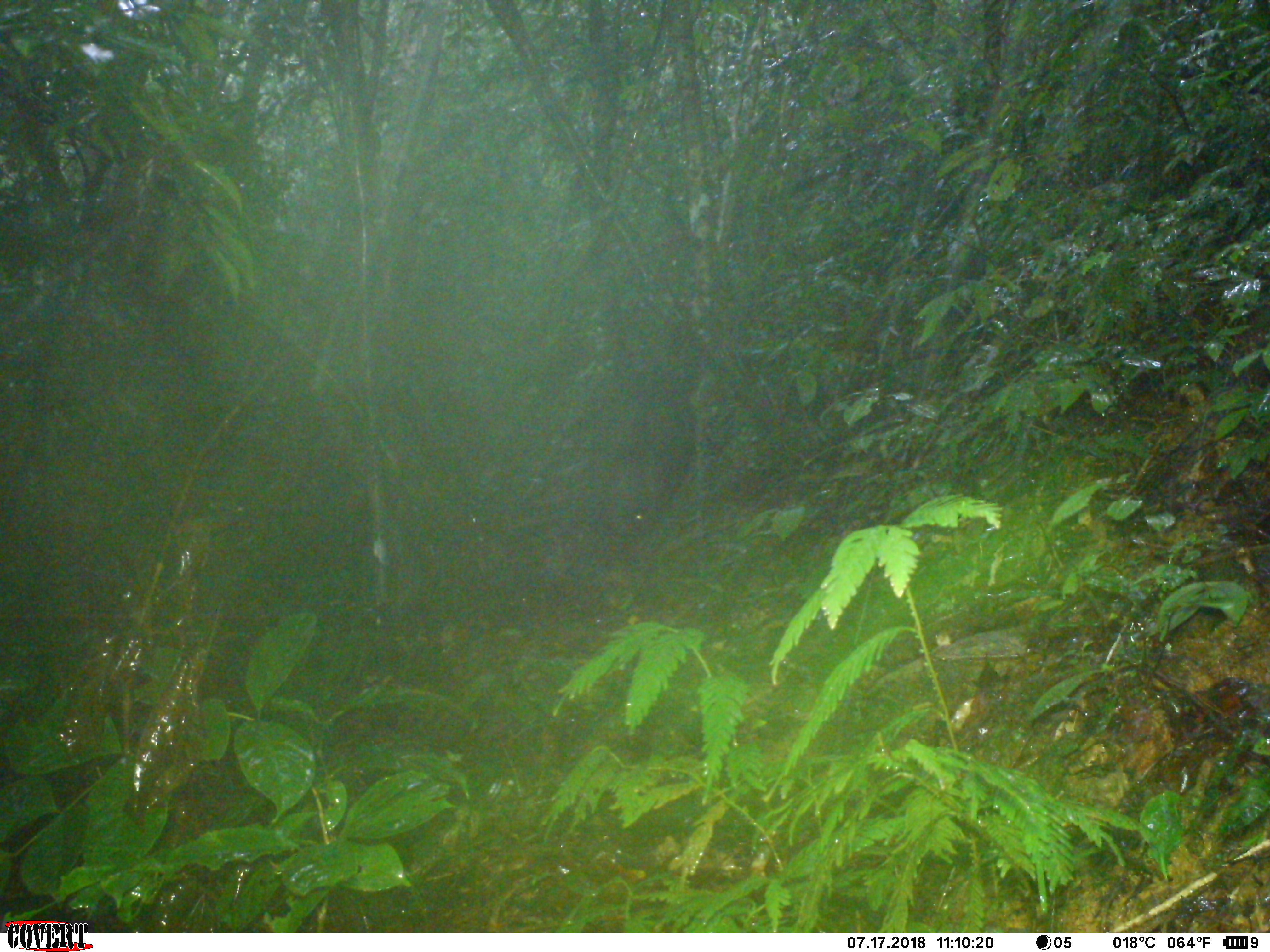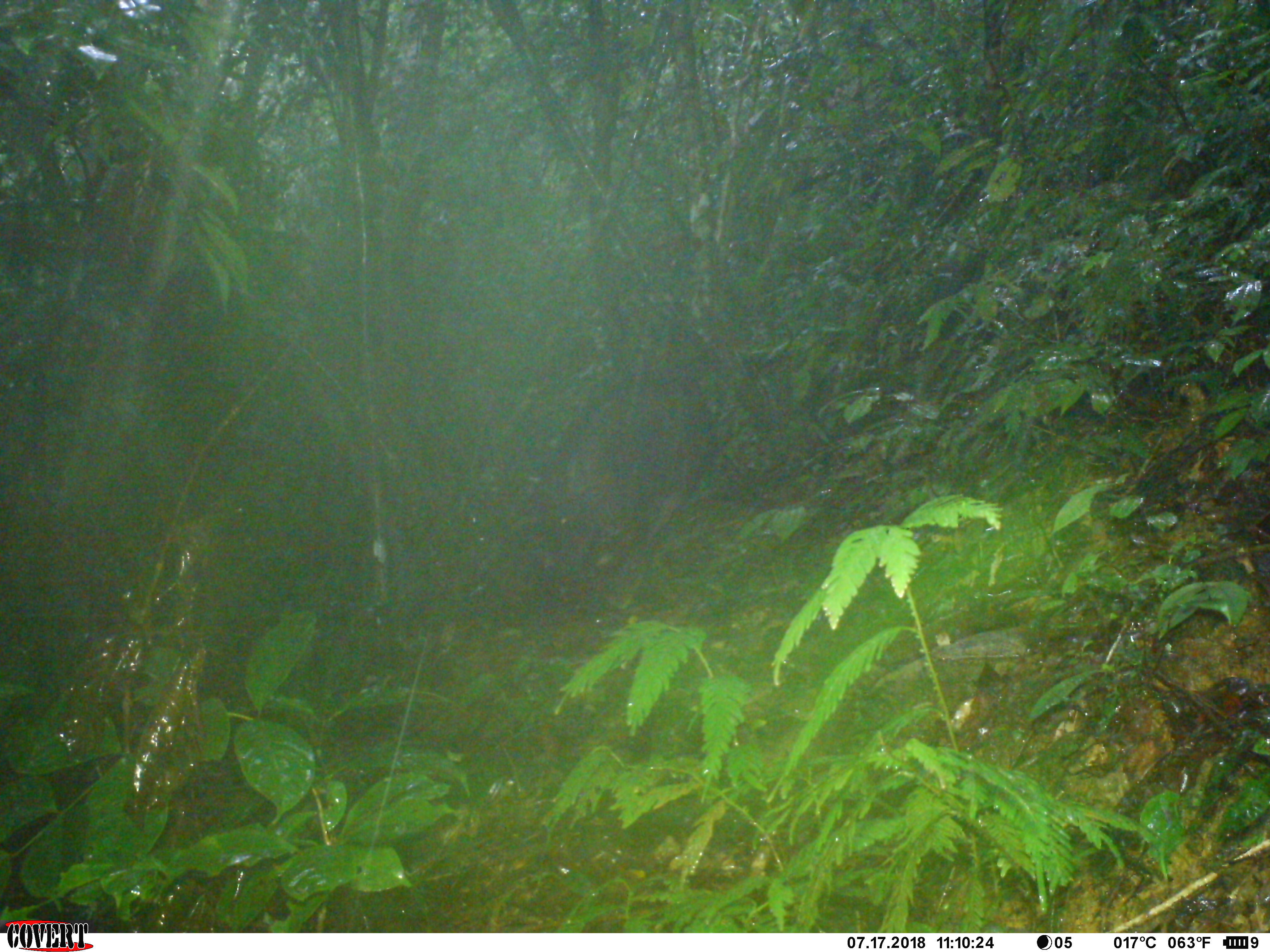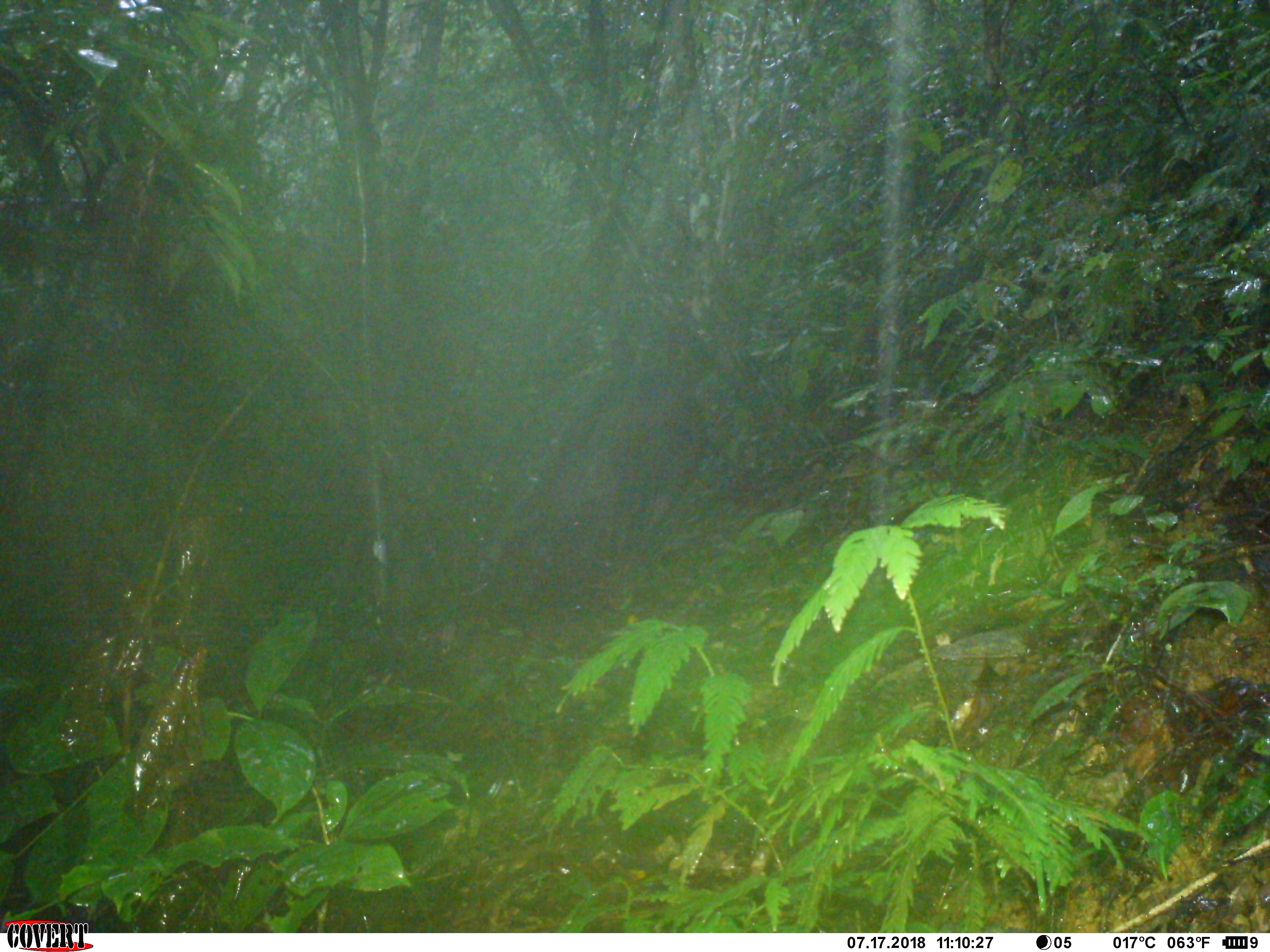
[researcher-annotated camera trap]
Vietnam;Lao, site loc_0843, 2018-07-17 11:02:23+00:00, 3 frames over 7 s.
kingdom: Animalia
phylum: Chordata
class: Mammalia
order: Artiodactyla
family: Suidae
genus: Sus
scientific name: Sus scrofa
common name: eurasian wild pig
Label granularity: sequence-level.